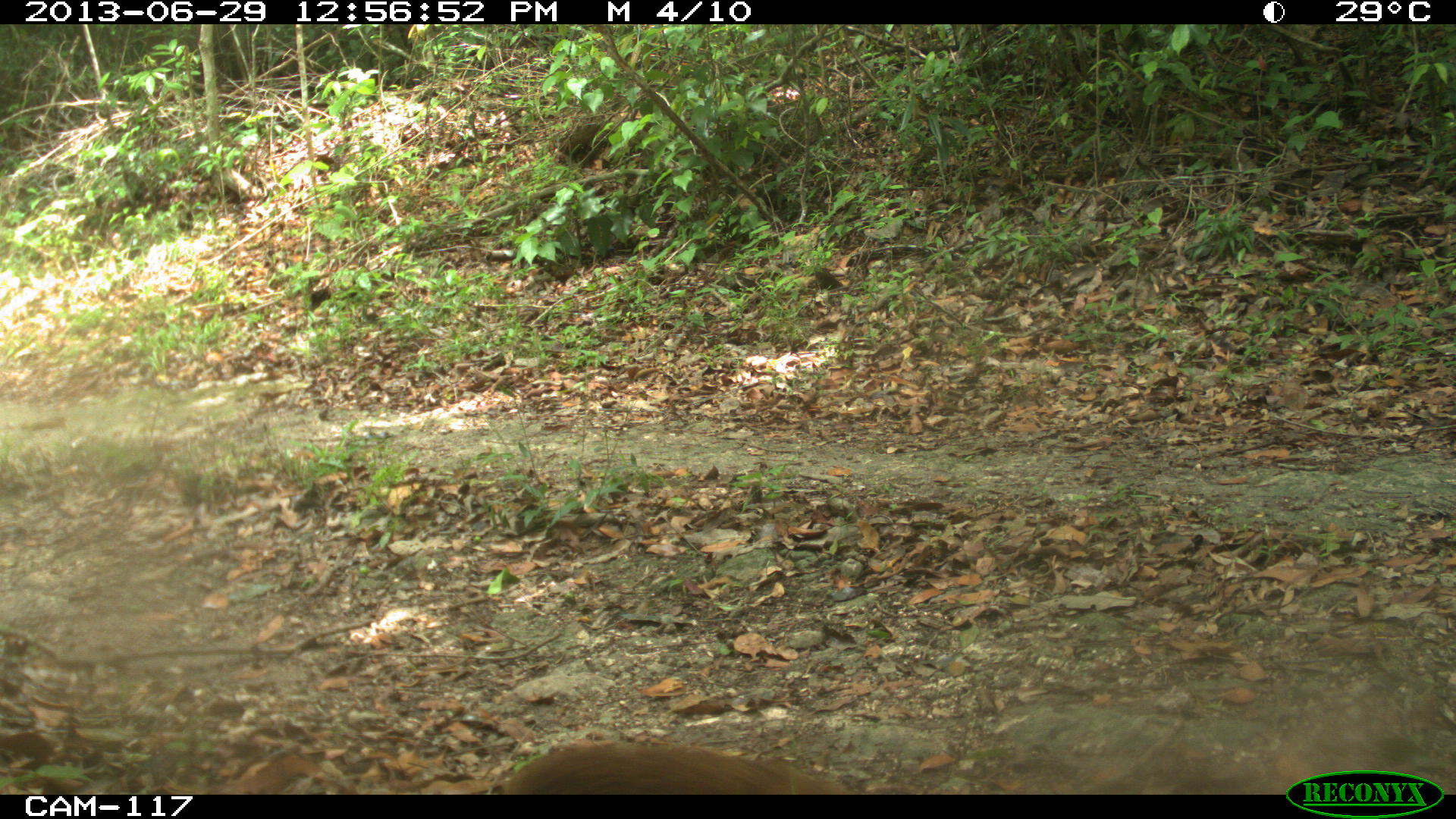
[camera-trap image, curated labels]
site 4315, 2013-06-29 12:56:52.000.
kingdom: Animalia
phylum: Chordata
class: Mammalia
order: Carnivora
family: Procyonidae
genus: Nasua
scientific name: Nasua narica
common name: white-nosed coati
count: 4